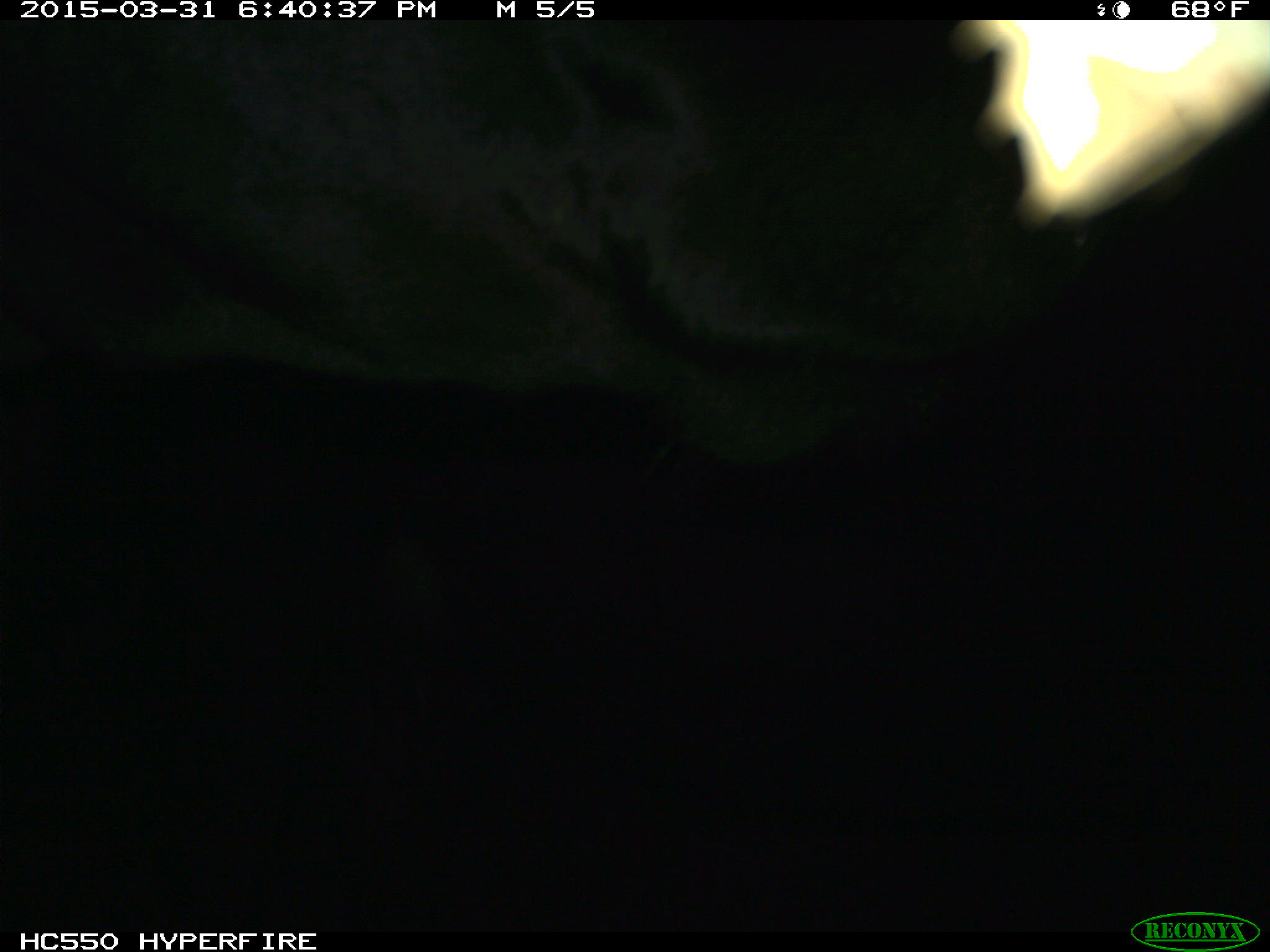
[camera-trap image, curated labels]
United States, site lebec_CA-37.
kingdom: Animalia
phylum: Chordata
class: Mammalia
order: Artiodactyla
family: Bovidae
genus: Bos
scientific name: Bos taurus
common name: domestic cow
Bos taurus (domestic cow).